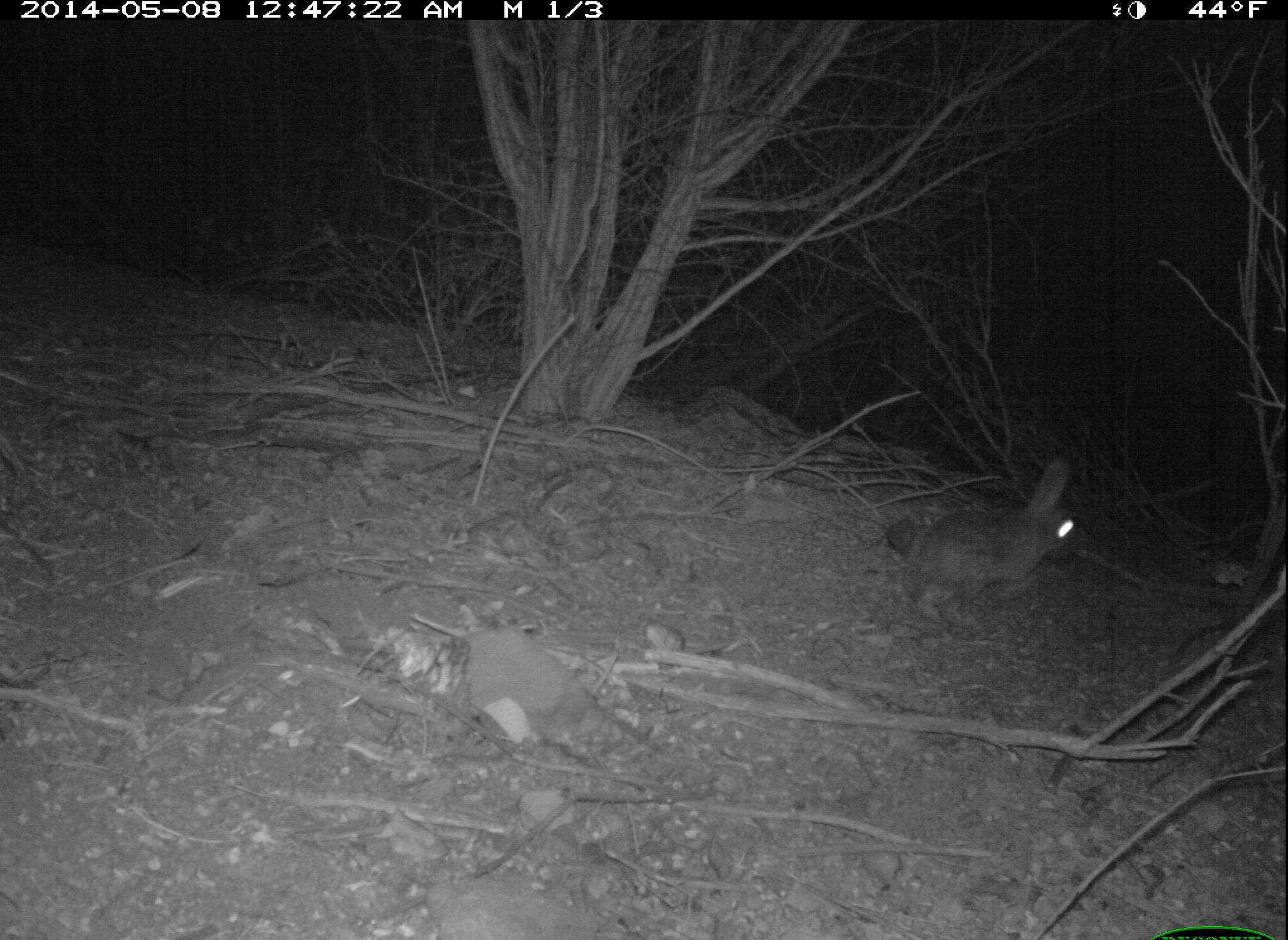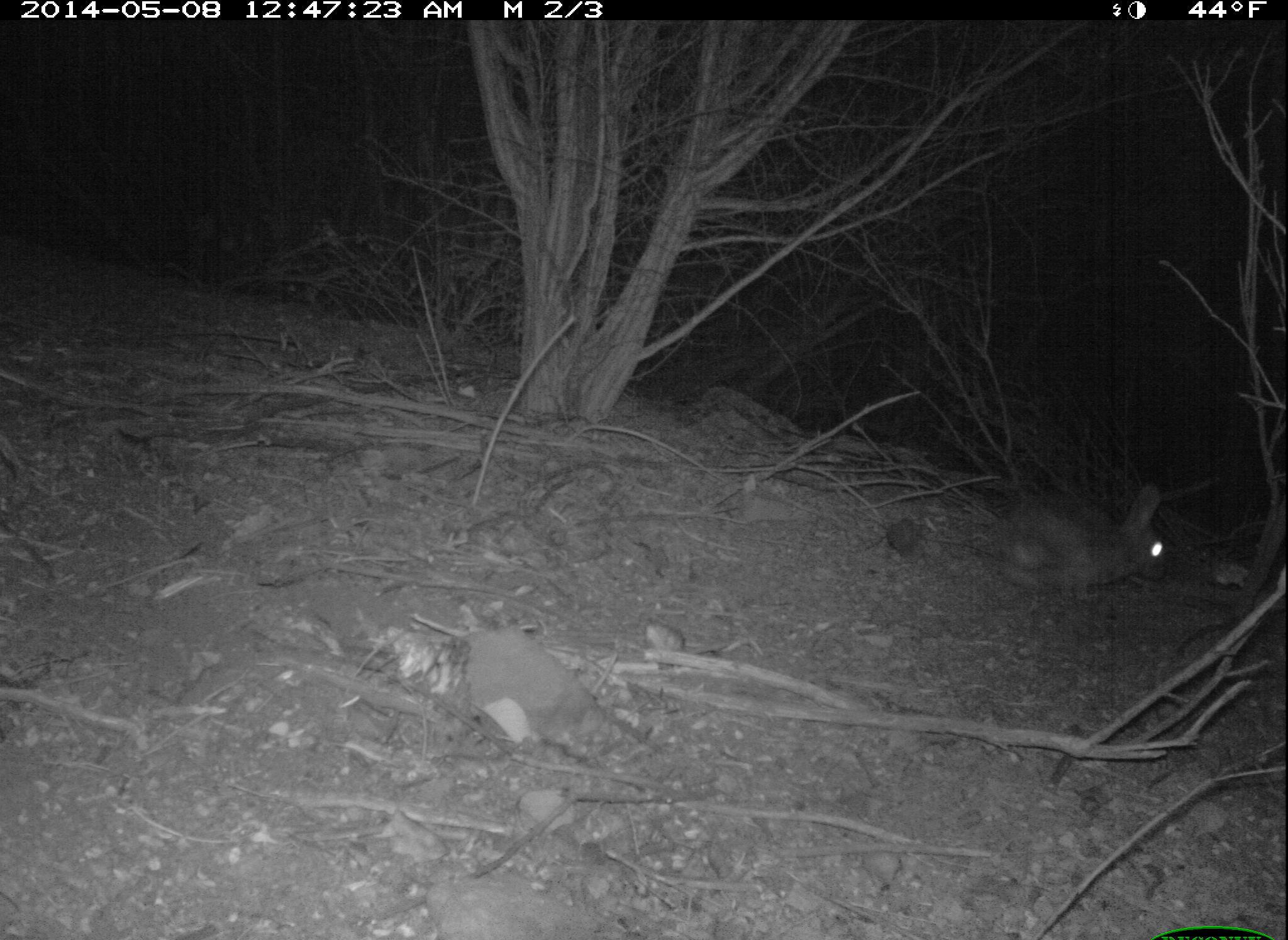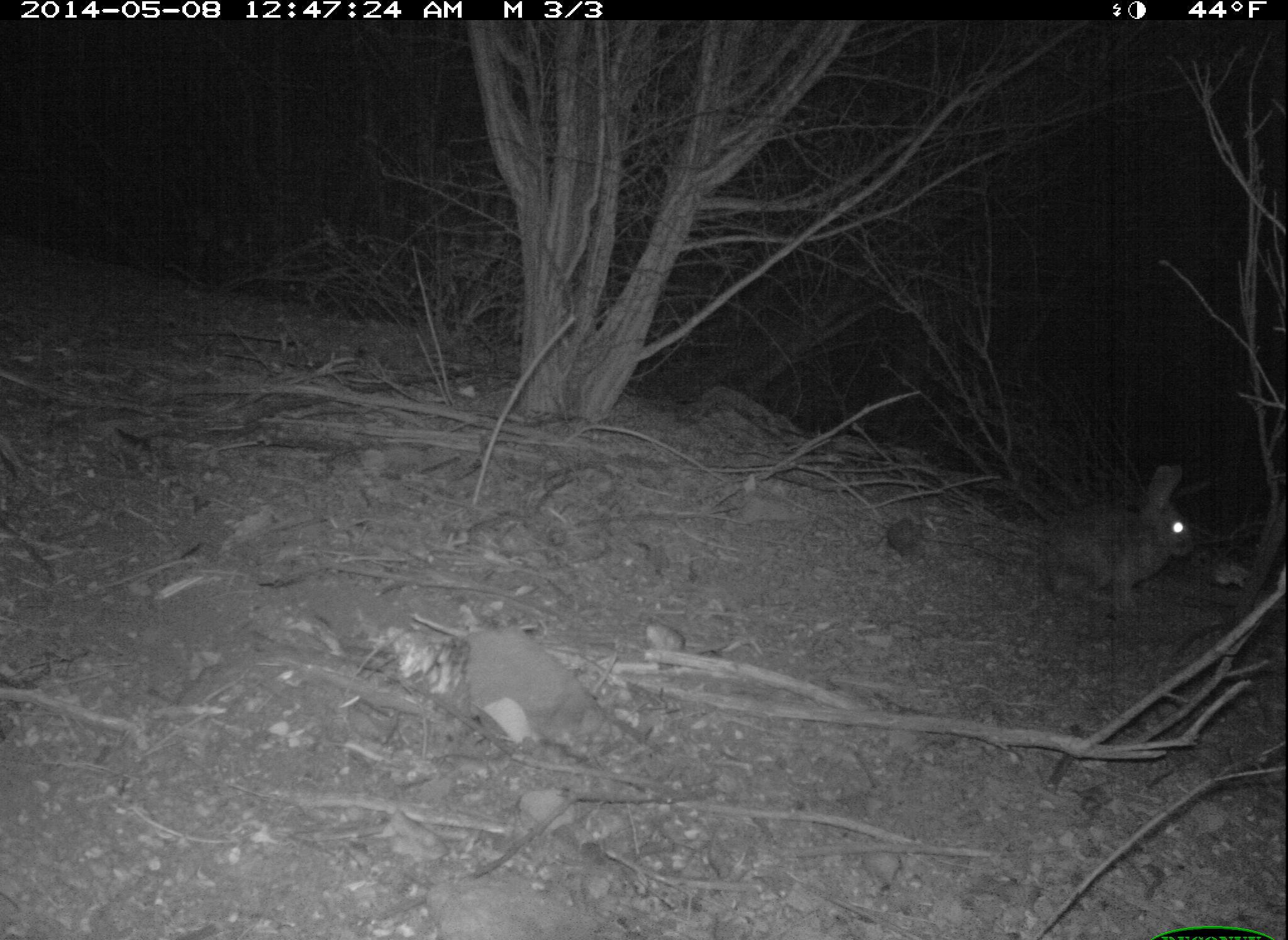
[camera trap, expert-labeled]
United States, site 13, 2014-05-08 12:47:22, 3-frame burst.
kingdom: Animalia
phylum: Chordata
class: Mammalia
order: Lagomorpha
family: Leporidae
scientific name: Leporidae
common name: rabbits and hares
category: rabbit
Rabbit (rabbits and hares) (Leporidae).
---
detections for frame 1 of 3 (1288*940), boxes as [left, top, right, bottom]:
rabbit: [888, 458, 1079, 635]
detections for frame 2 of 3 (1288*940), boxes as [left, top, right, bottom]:
rabbit: [984, 484, 1169, 600]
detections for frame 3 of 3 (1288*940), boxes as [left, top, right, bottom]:
rabbit: [1039, 465, 1195, 614]